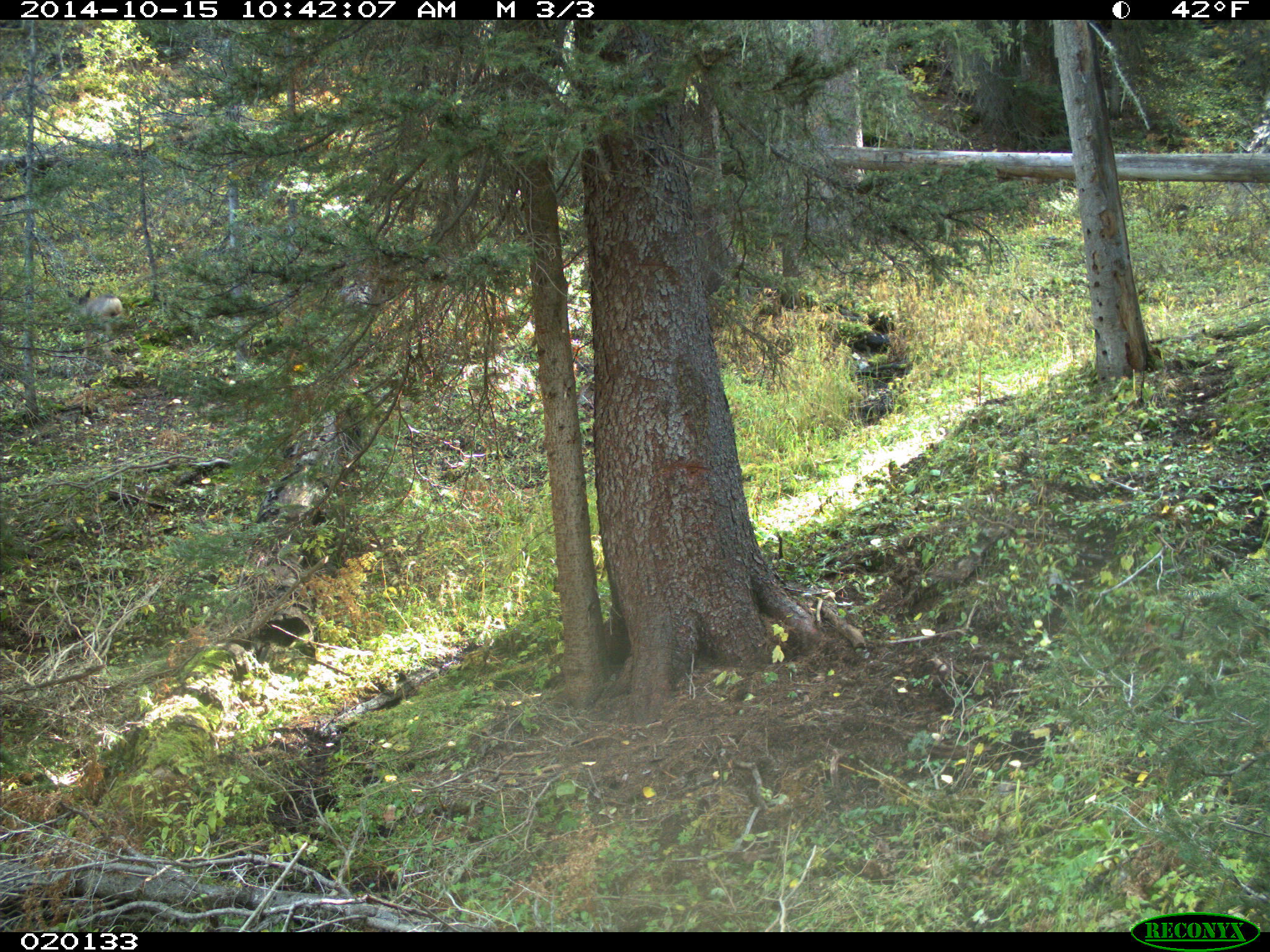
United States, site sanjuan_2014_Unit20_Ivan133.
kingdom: Animalia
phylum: Chordata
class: Mammalia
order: Artiodactyla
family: Cervidae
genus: Odocoileus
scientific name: Odocoileus hemionus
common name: mule deer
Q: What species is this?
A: Odocoileus hemionus (mule deer).